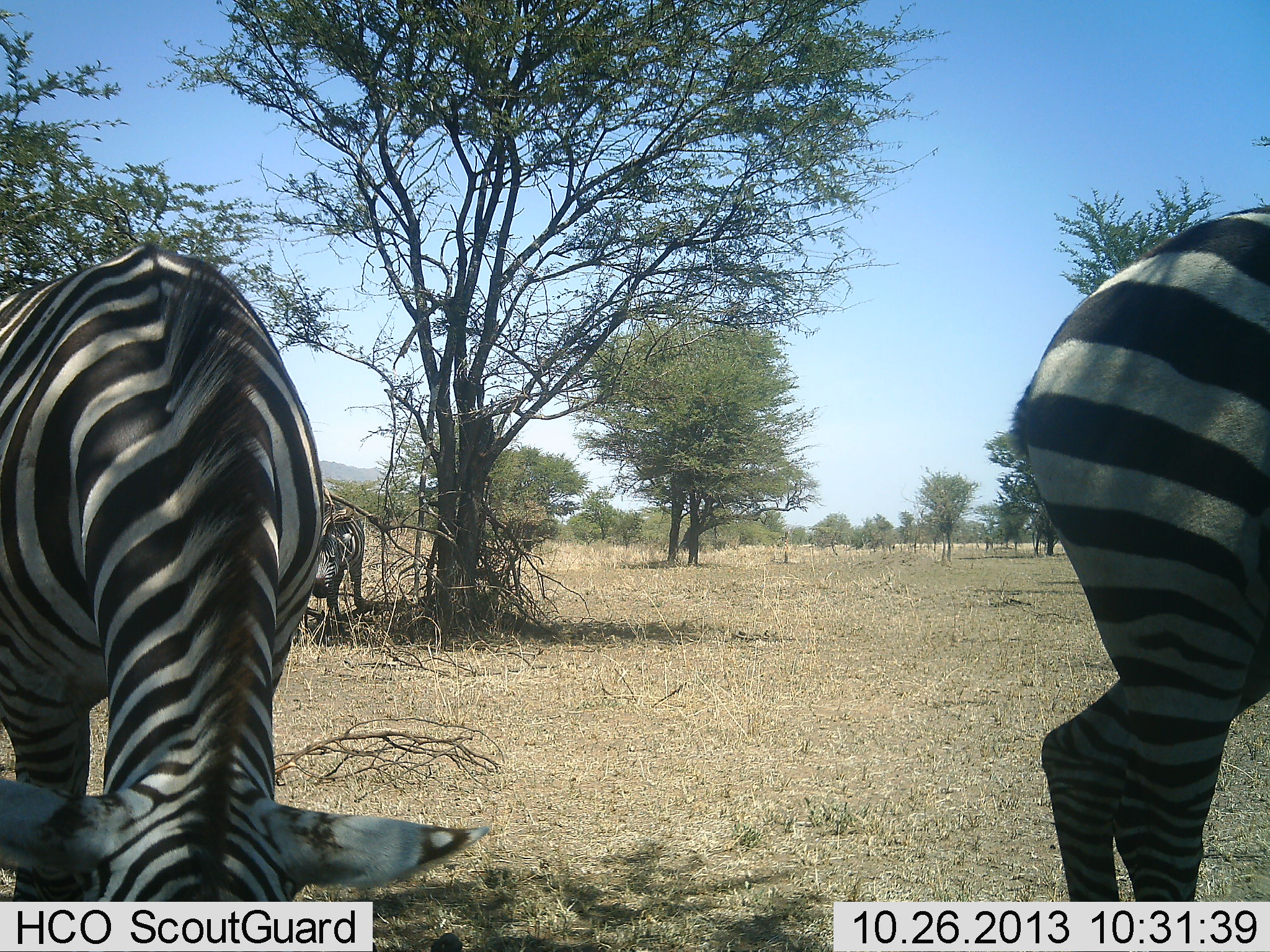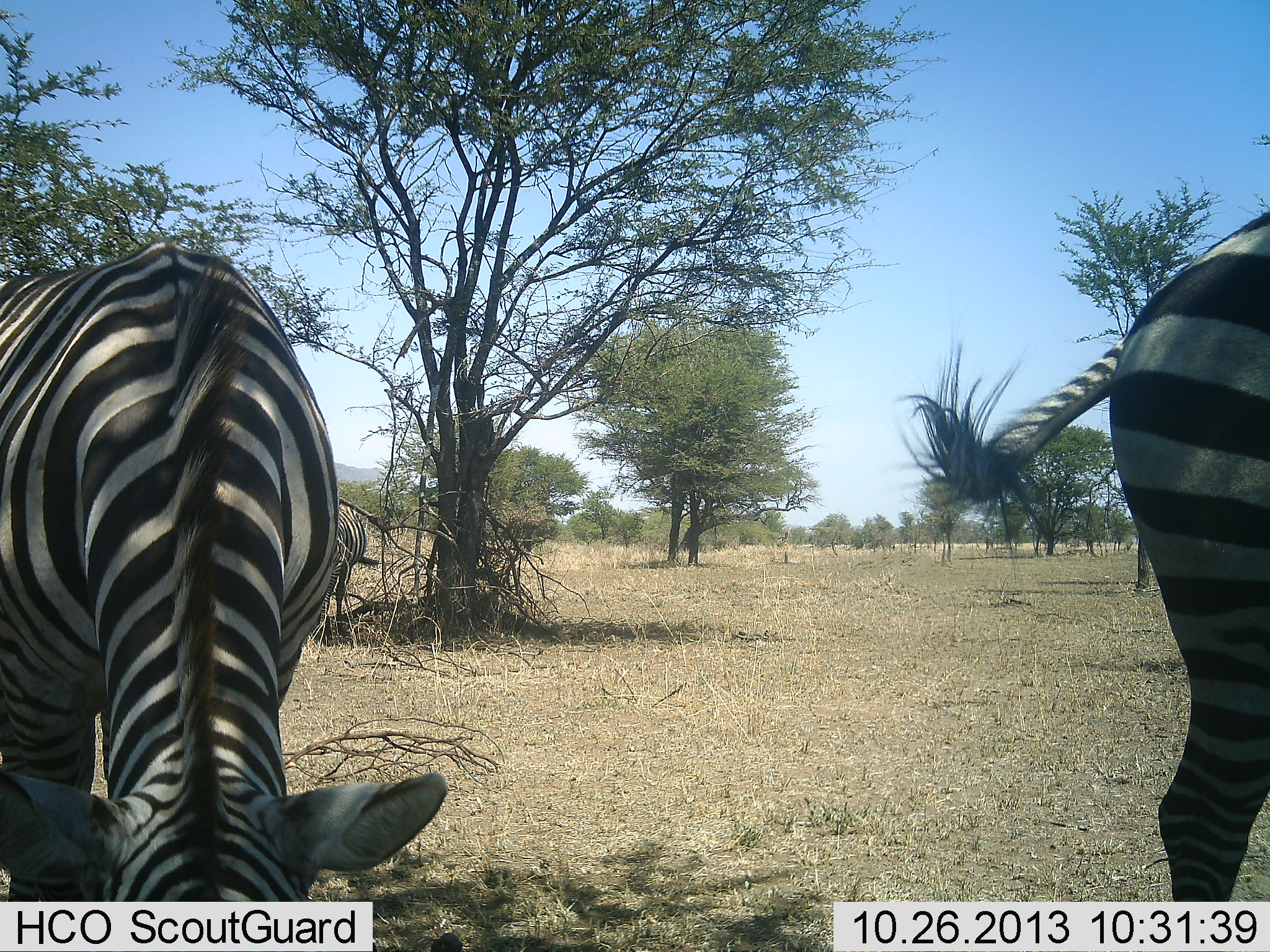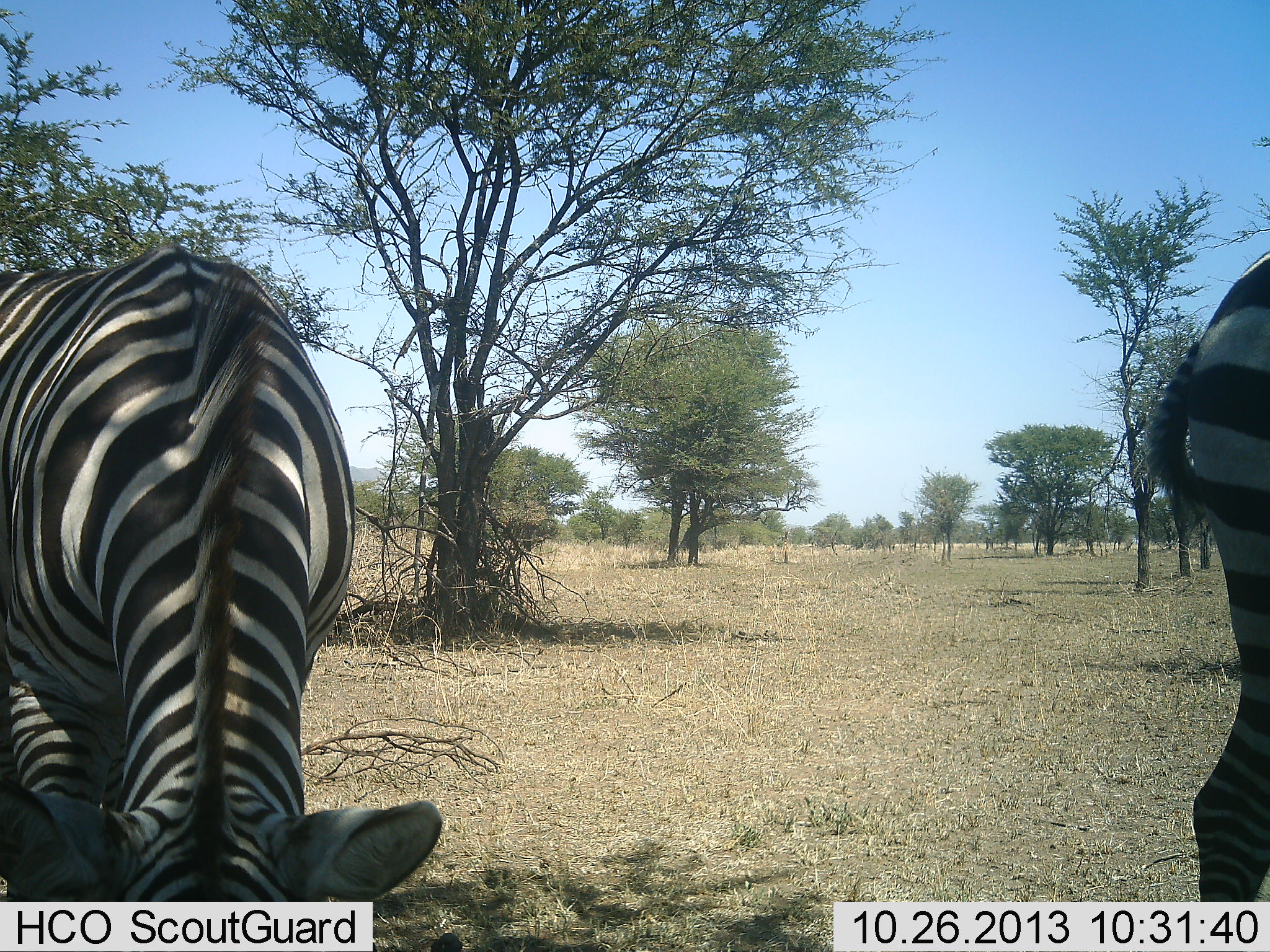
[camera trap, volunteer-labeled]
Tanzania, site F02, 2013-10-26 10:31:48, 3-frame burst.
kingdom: Animalia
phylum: Chordata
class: Mammalia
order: Perissodactyla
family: Equidae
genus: Equus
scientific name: Equus quagga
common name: plains zebra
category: zebra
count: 3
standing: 30%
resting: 0%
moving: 30%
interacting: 0%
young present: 0%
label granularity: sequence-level